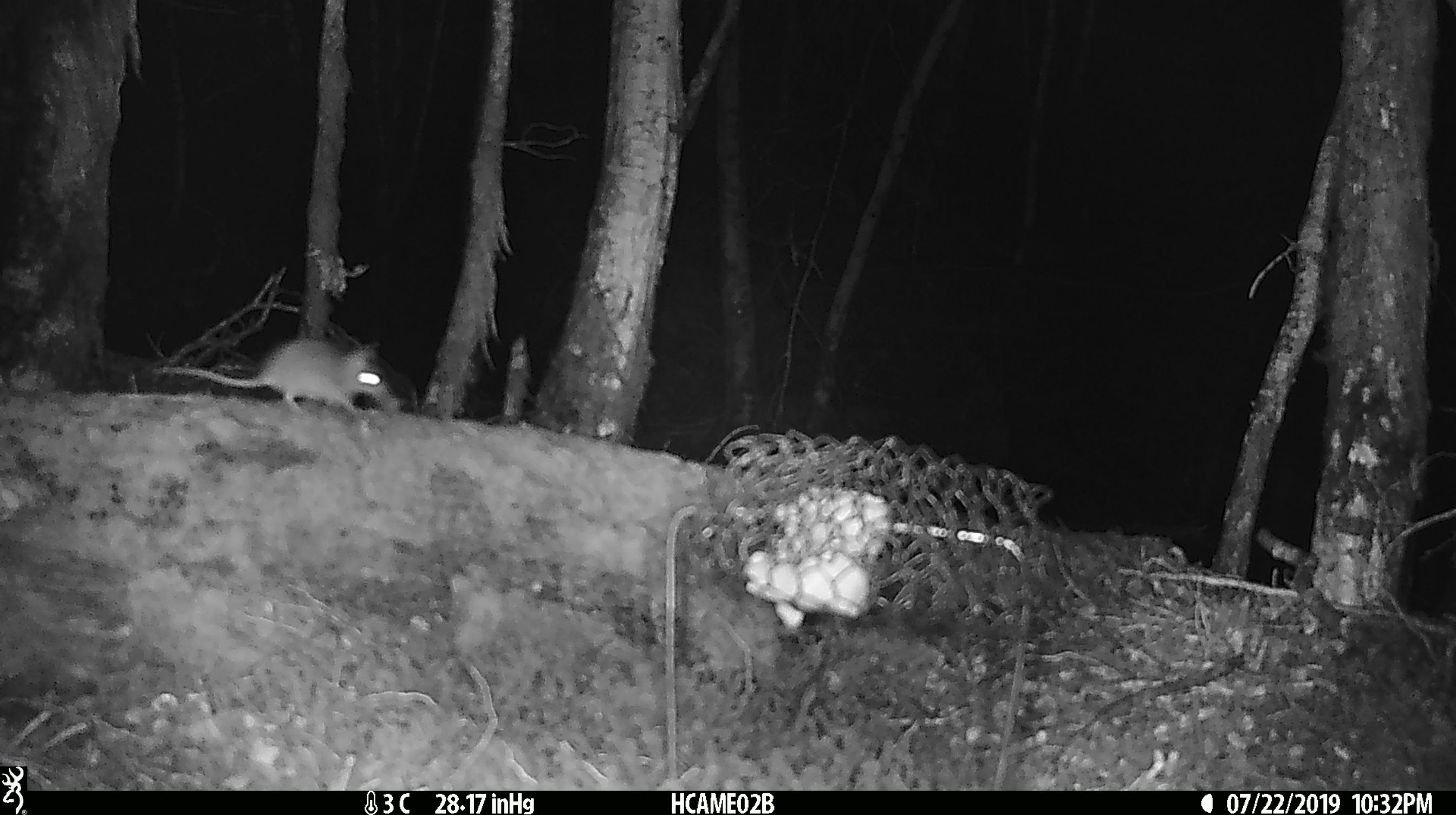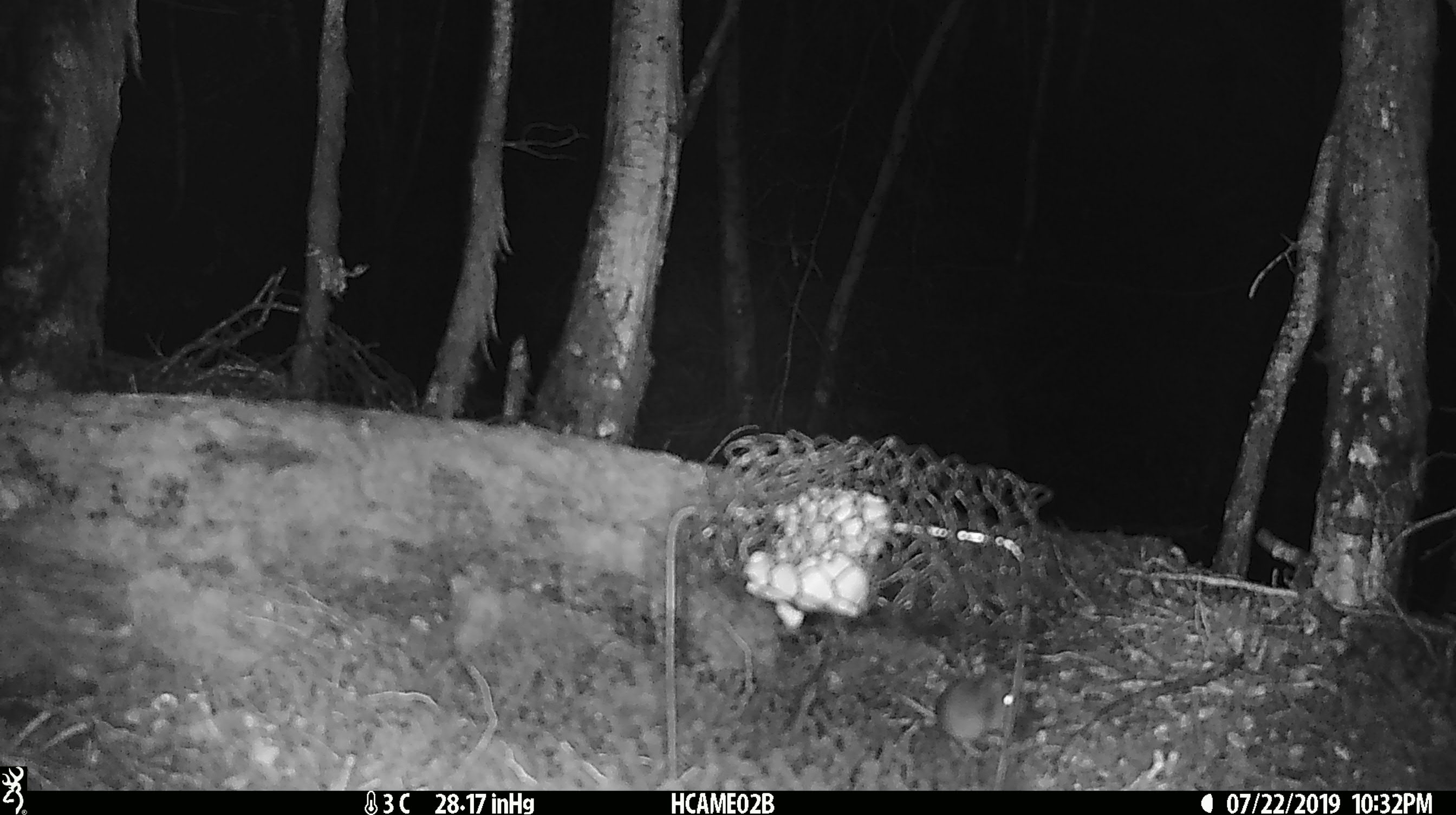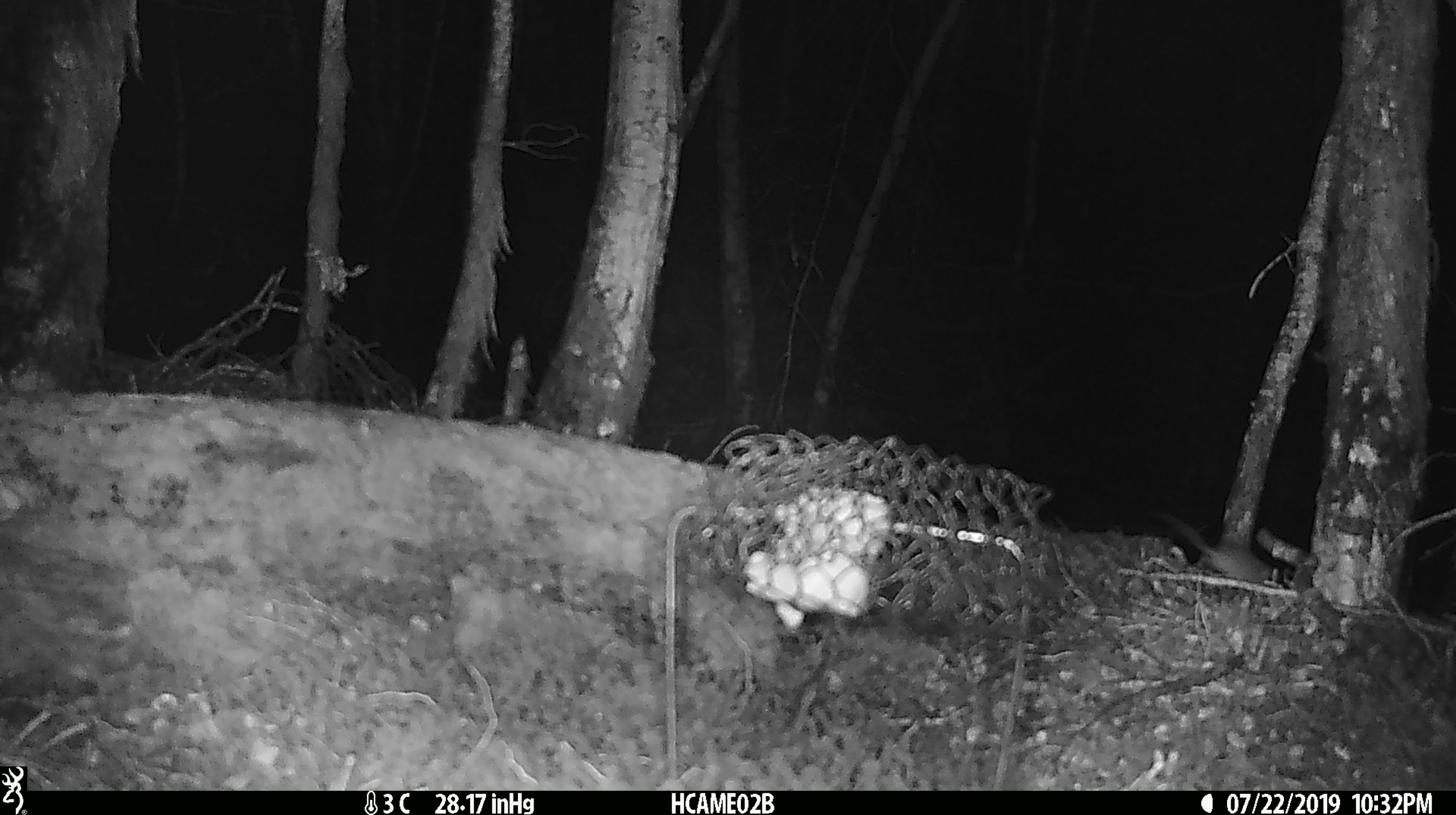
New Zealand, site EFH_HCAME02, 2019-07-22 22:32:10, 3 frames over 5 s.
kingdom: Animalia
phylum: Chordata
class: Mammalia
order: Rodentia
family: Muridae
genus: Mus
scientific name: Mus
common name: mouse